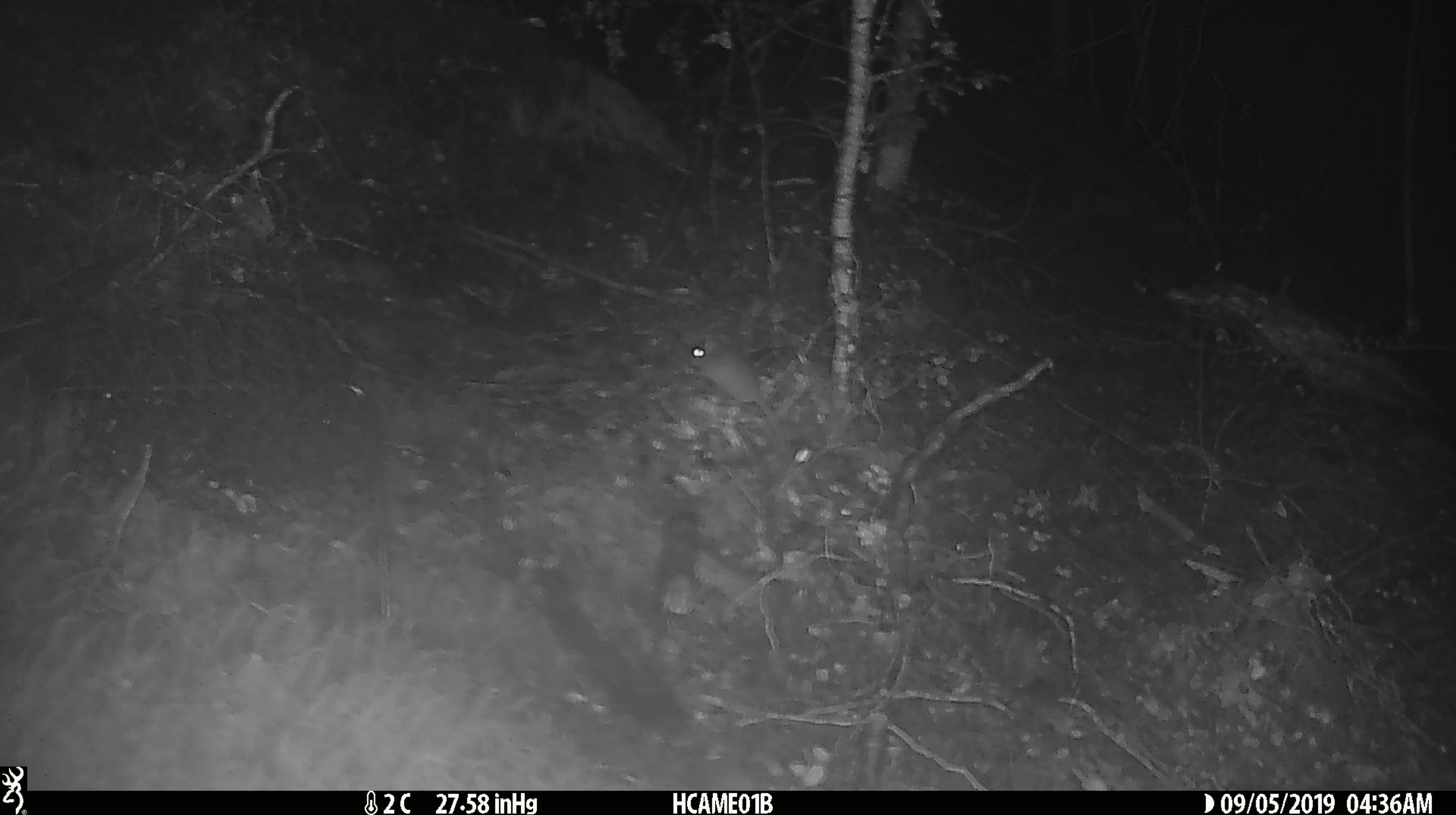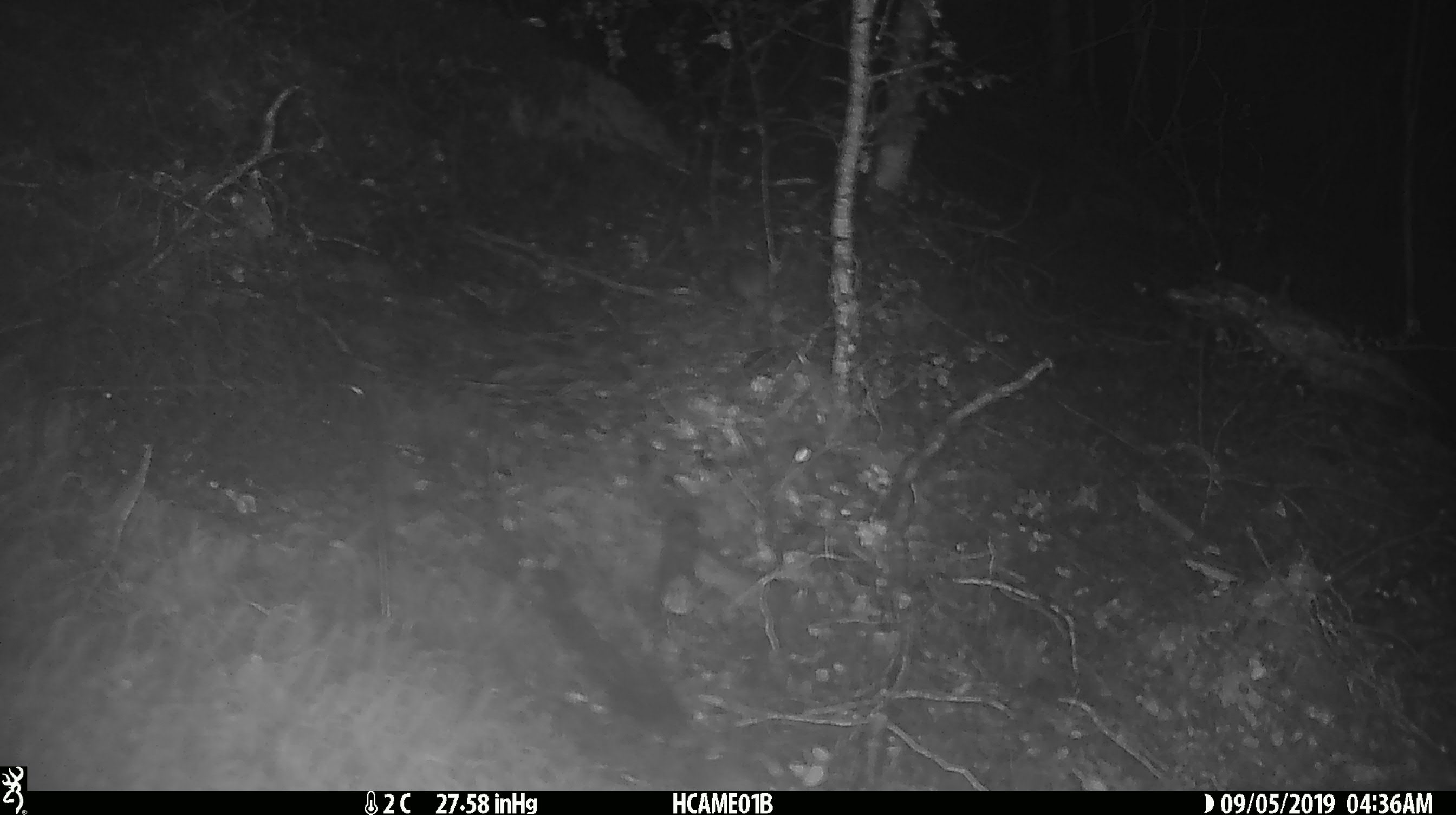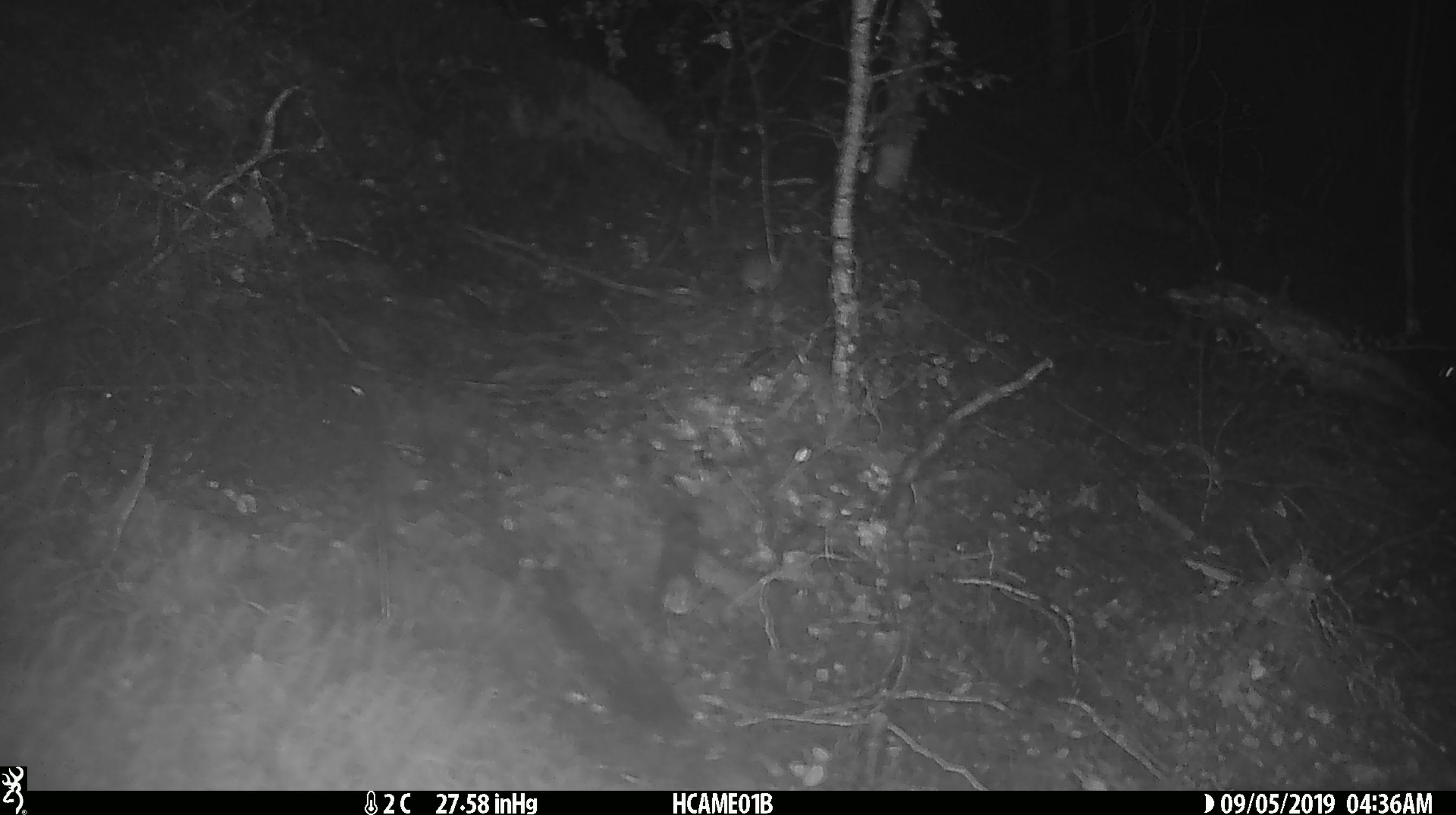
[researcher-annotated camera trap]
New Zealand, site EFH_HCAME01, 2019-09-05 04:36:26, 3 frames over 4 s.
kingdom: Animalia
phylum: Chordata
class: Mammalia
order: Rodentia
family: Muridae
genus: Mus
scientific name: Mus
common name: mouse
Mouse (Mus).